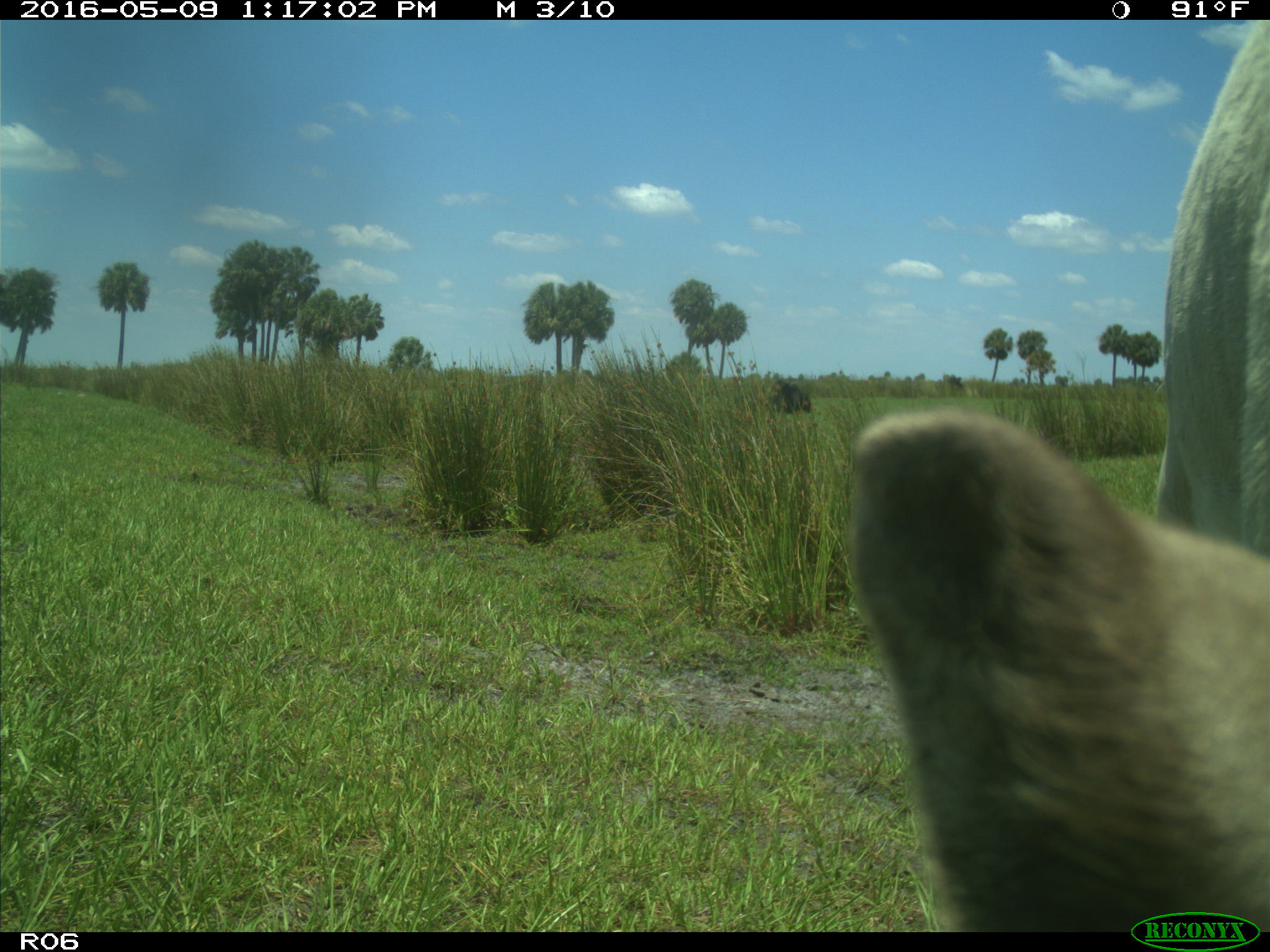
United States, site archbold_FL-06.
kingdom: Animalia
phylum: Chordata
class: Mammalia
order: Artiodactyla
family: Bovidae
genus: Bos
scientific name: Bos taurus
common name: domestic cow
Bos taurus (domestic cow).